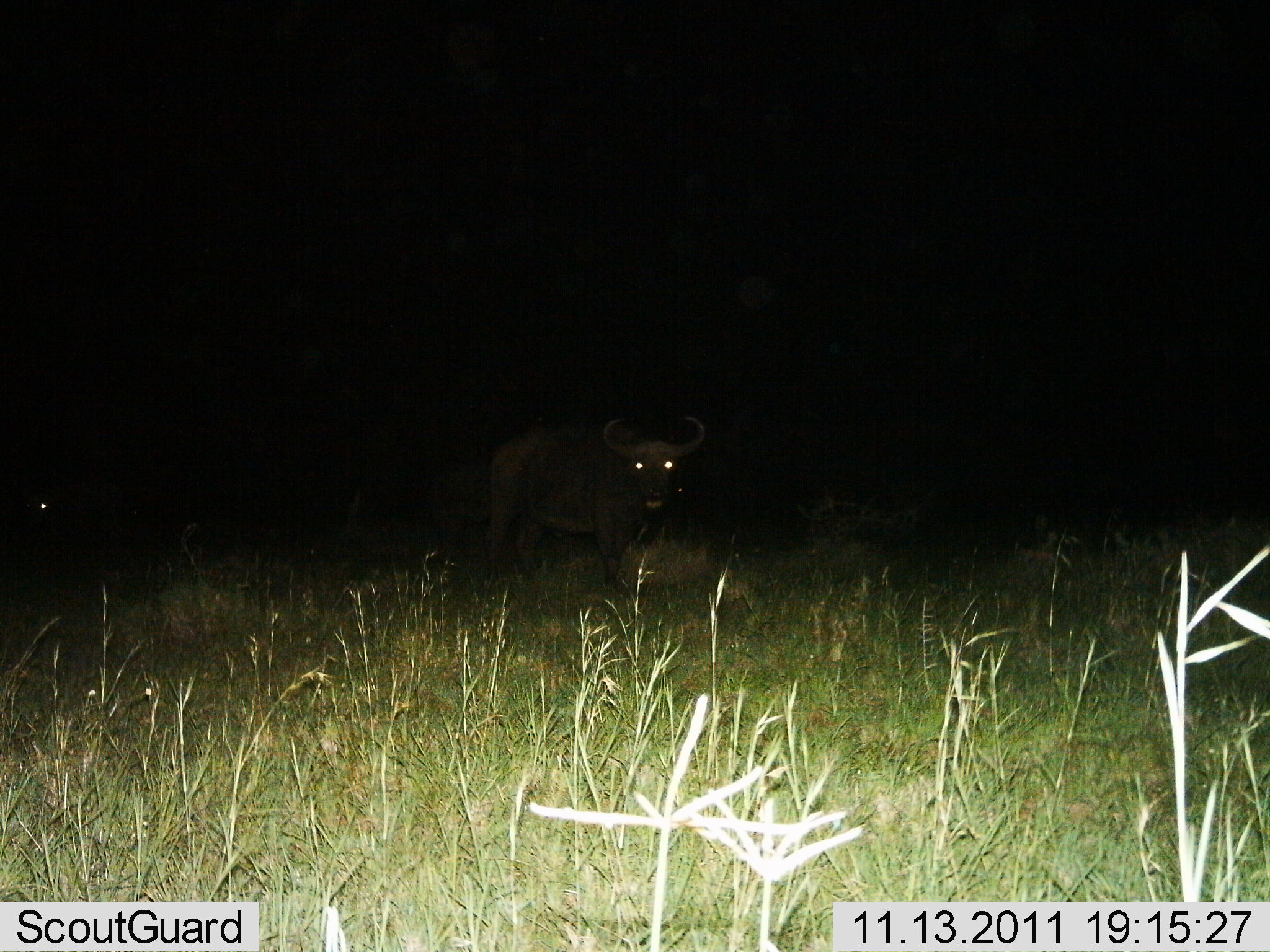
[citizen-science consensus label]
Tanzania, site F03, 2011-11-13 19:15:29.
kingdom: Animalia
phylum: Chordata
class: Mammalia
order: Artiodactyla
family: Bovidae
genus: Syncerus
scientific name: Syncerus caffer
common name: cape buffalo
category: buffalo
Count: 2.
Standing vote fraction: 100%.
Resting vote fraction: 0%.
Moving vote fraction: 0%.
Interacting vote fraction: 0%.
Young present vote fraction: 0%.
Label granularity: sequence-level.